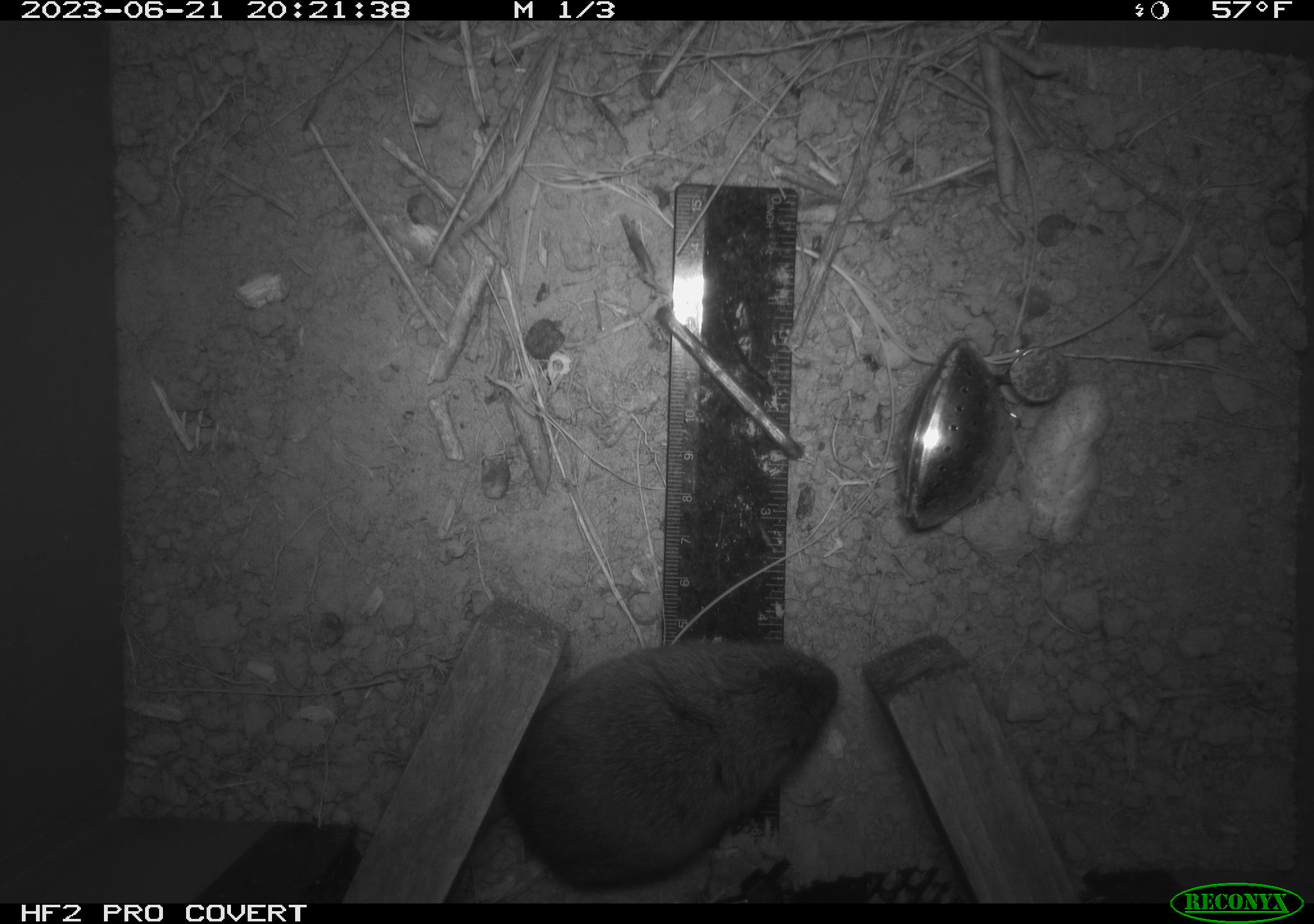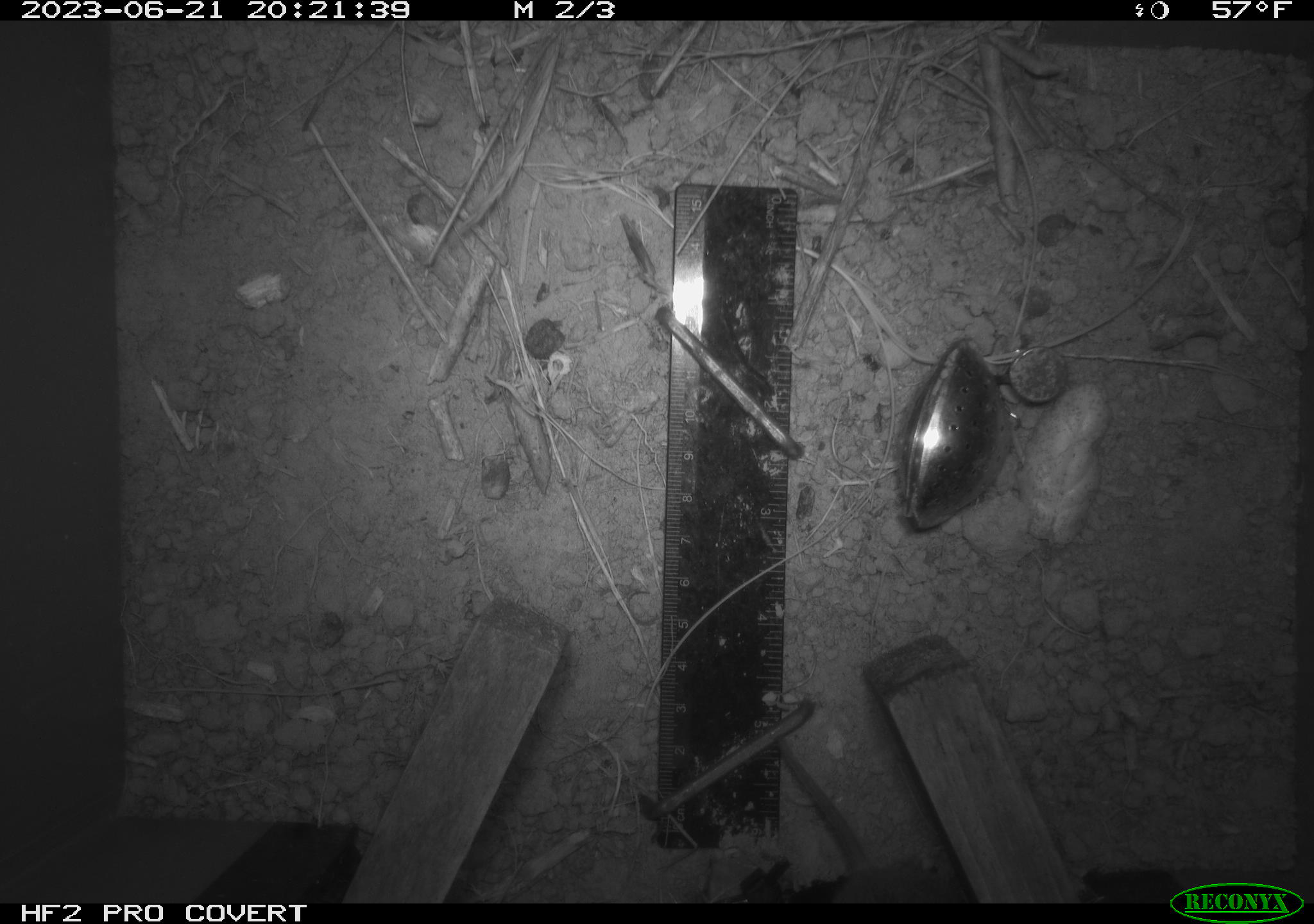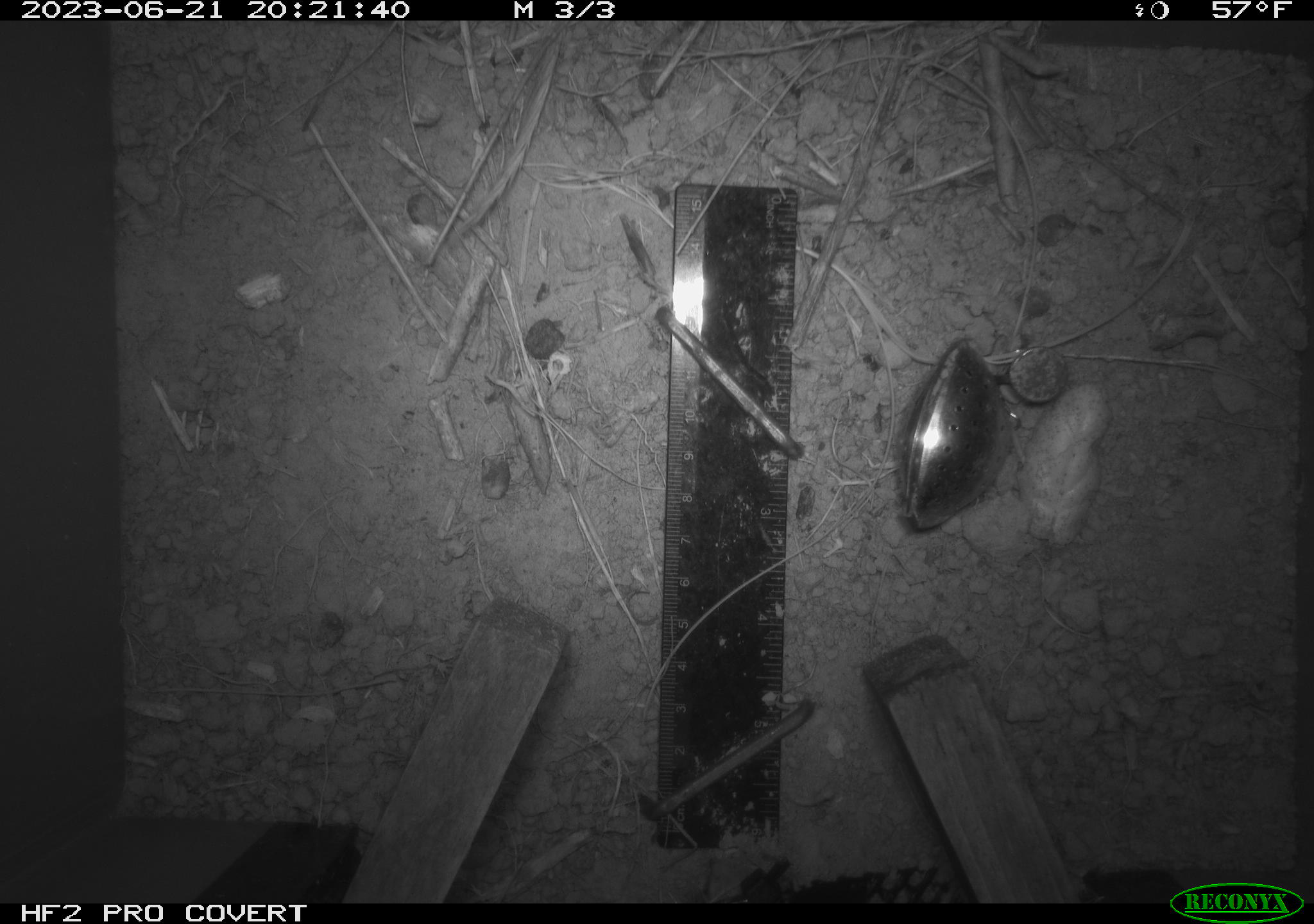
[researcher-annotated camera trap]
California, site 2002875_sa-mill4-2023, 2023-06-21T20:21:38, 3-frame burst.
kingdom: Animalia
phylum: Chordata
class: Mammalia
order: Rodentia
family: Cricetidae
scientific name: Arvicolinae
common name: voles, lemmings, and muskrats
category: arvicolinae subfamily